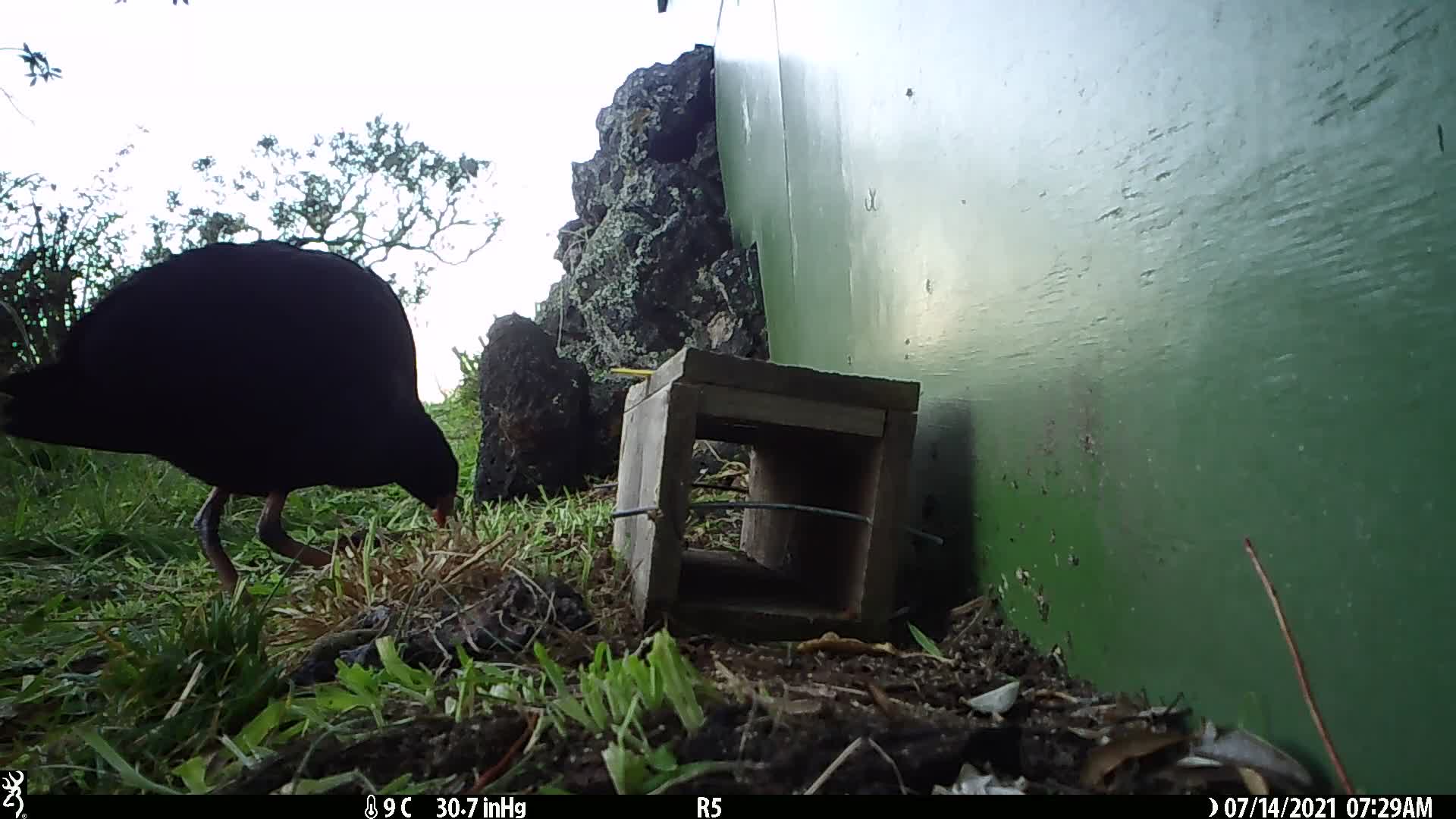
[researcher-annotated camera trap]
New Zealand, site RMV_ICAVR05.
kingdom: Animalia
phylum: Chordata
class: Aves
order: Gruiformes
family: Rallidae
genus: Porphyrio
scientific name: Porphyrio melanotus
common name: australasian swamphen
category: pukeko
Pukeko (australasian swamphen) (Porphyrio melanotus).